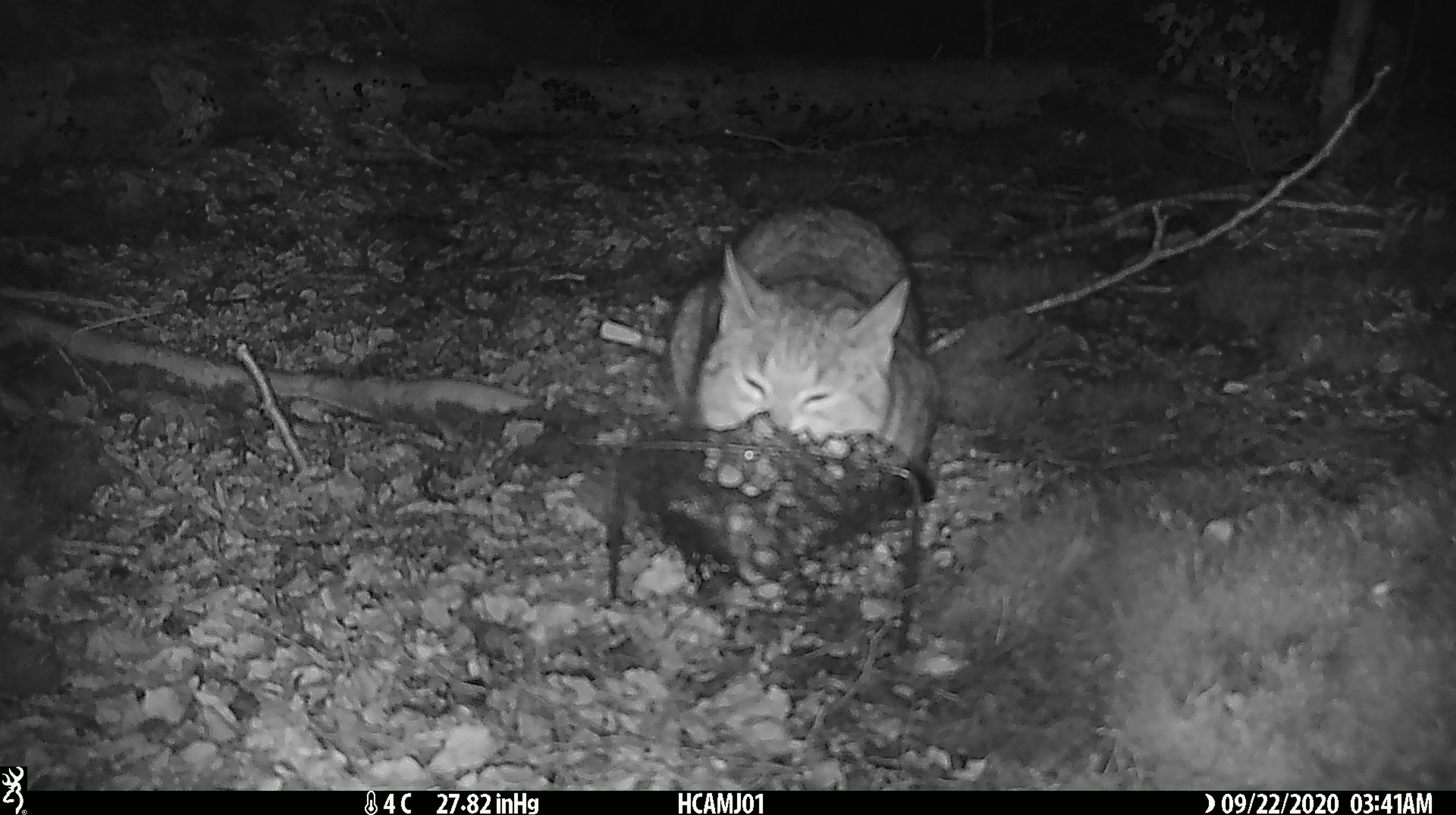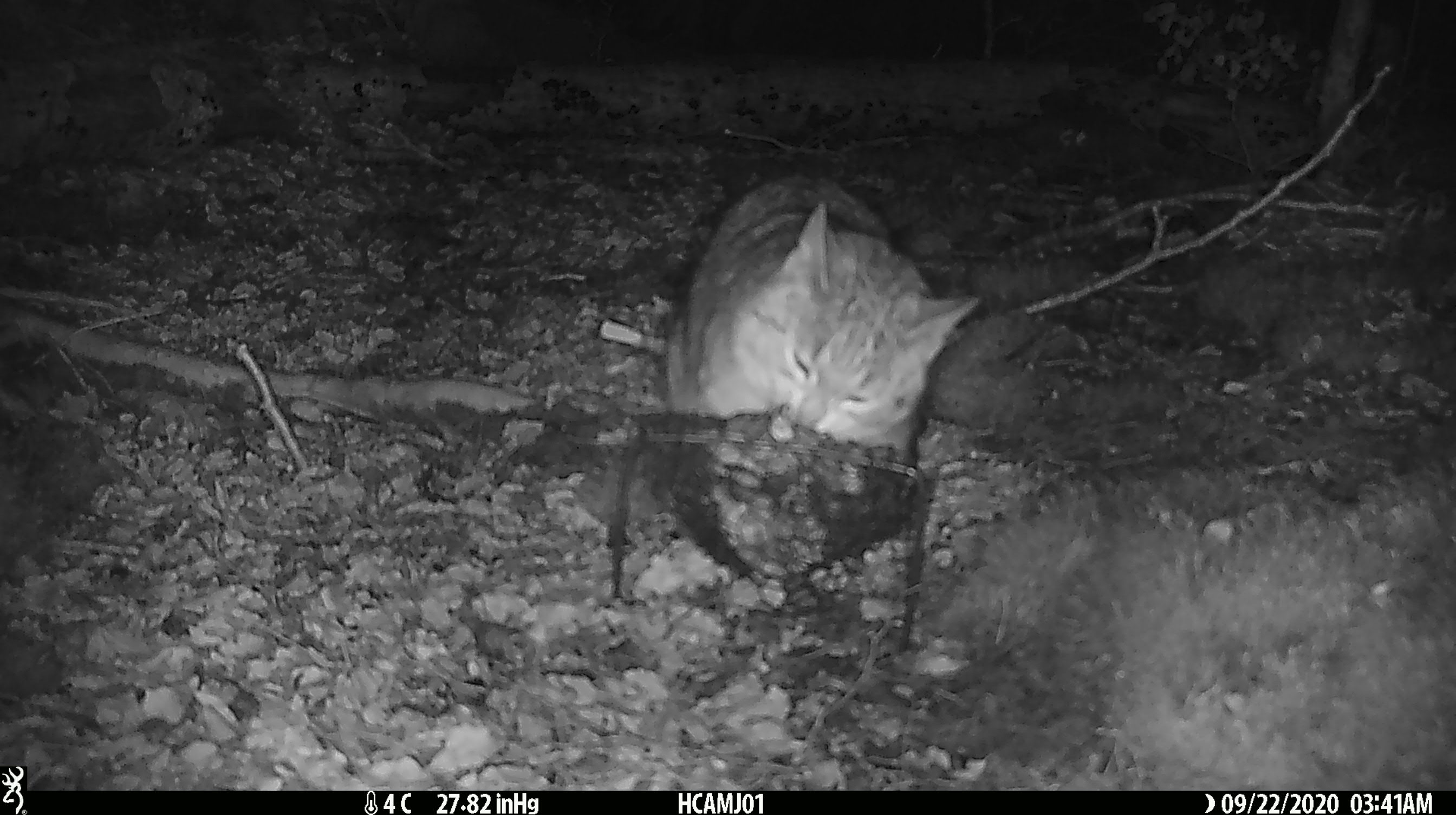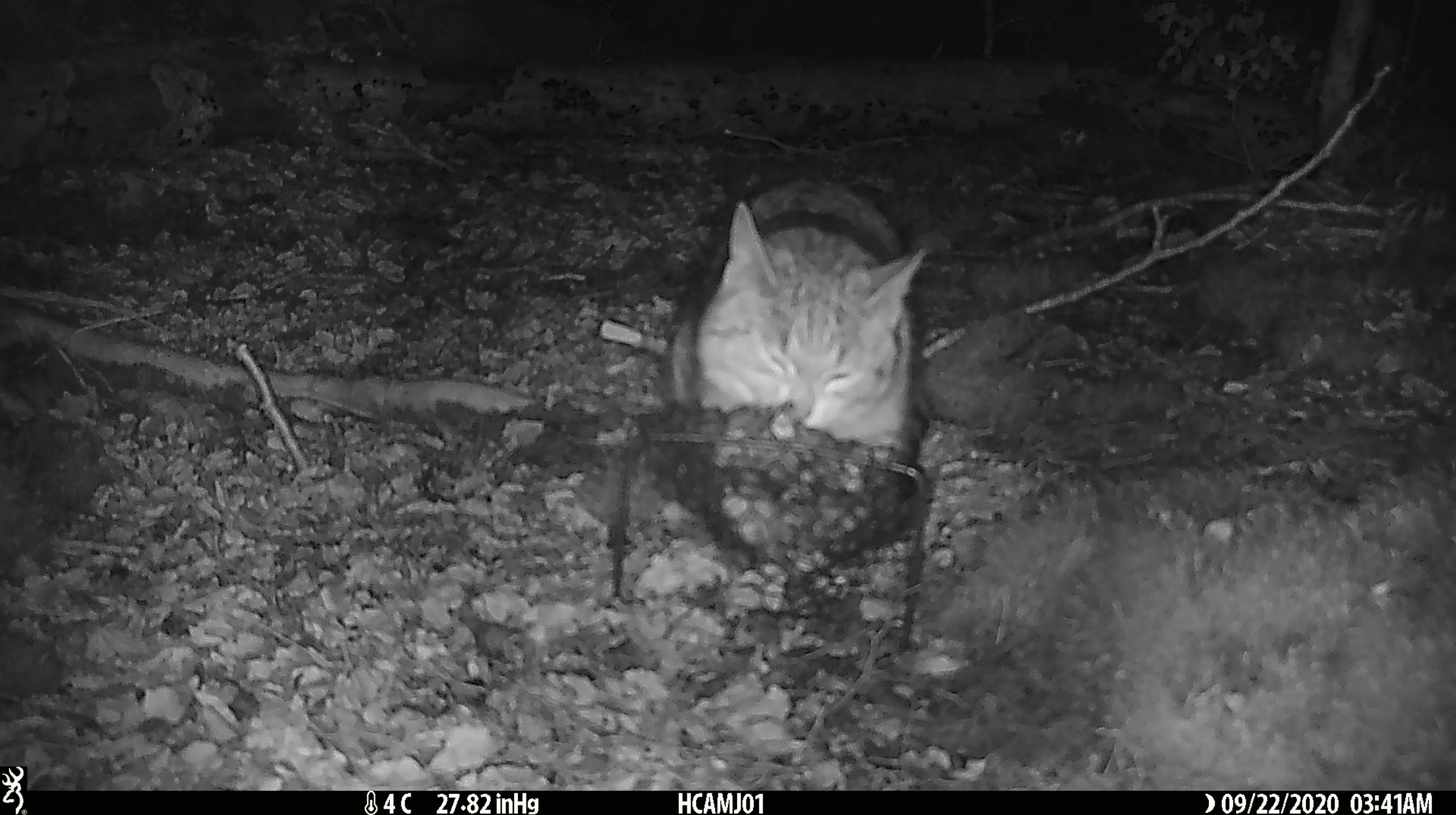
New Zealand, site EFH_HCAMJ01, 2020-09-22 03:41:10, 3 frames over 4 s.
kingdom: Animalia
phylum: Chordata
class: Mammalia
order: Carnivora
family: Felidae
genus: Felis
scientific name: Felis catus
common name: domestic cat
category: cat